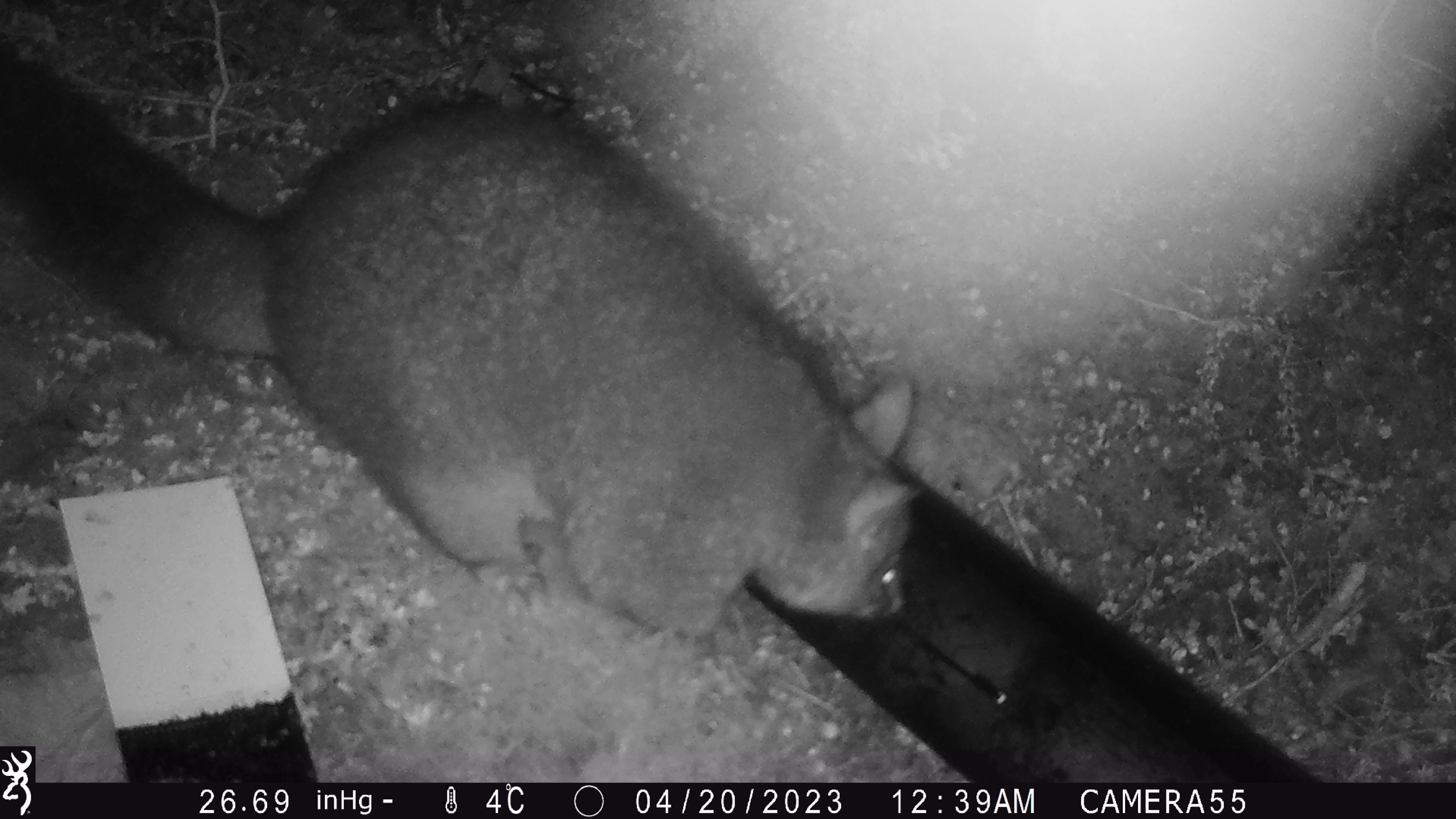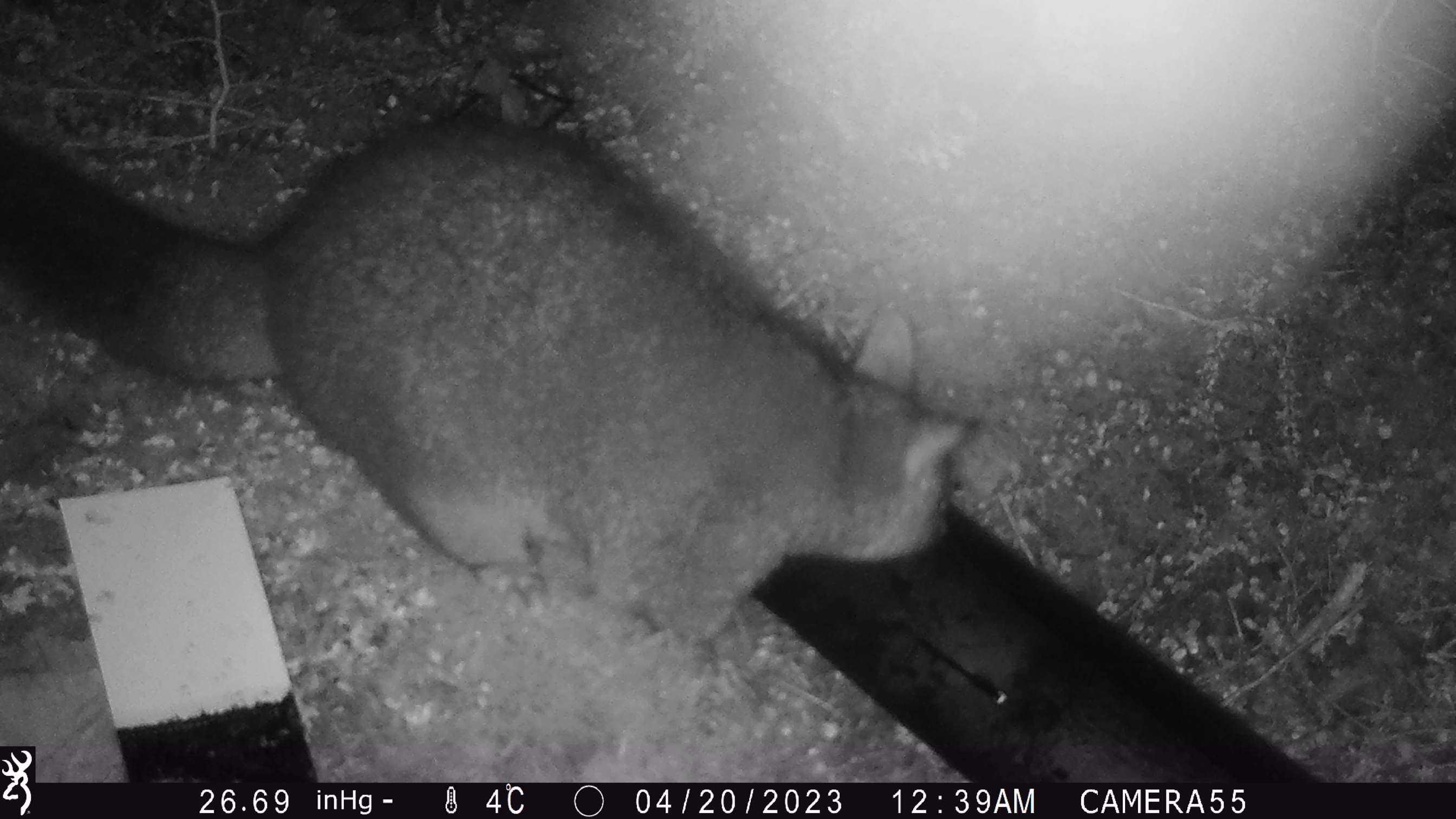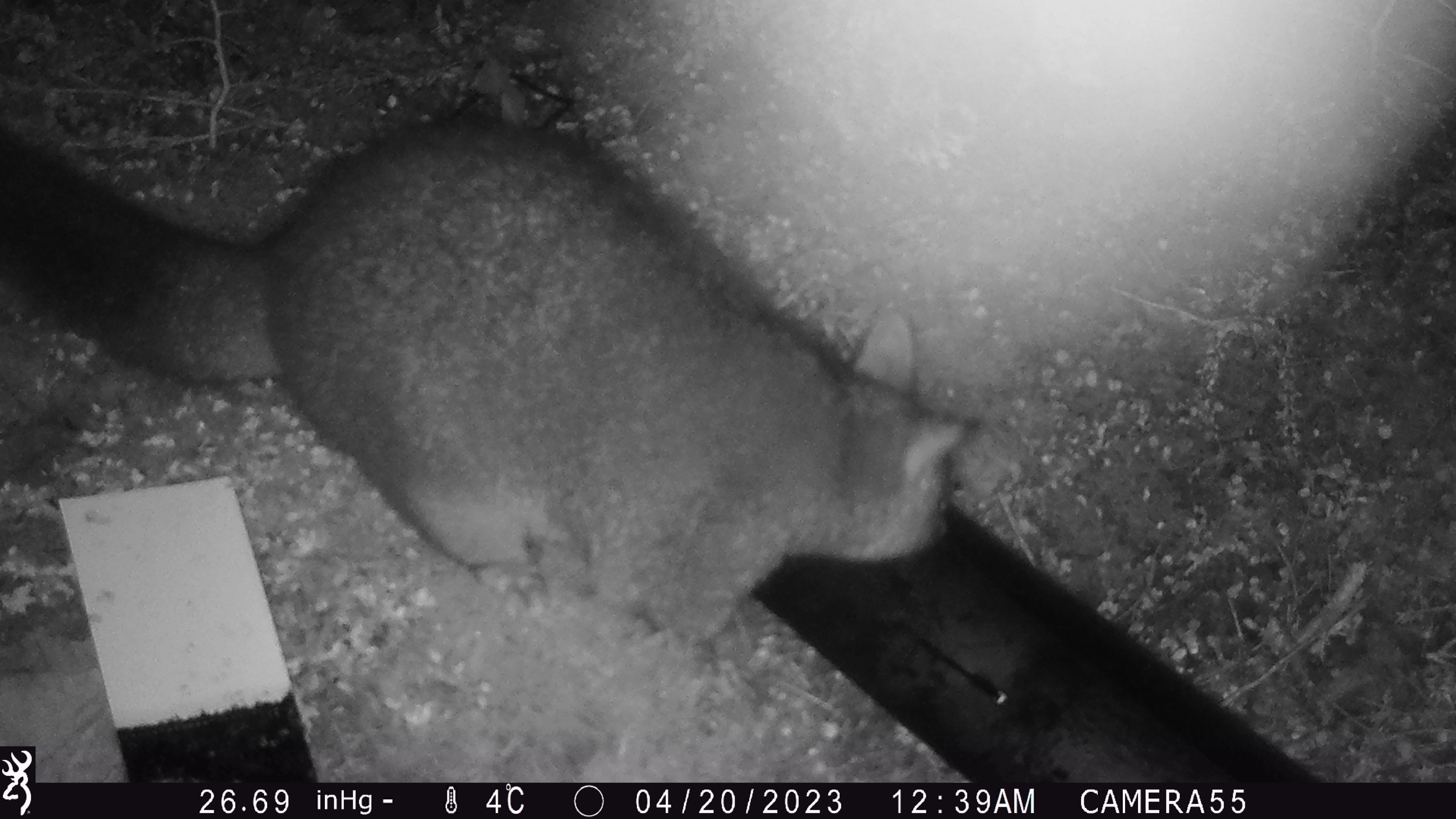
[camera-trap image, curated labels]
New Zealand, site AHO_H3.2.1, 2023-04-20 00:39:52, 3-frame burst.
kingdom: Animalia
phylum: Chordata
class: Mammalia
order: Carnivora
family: Mustelidae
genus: Mustela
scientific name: Mustela erminea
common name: stoat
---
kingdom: Animalia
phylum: Chordata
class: Mammalia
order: Diprotodontia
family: Phalangeridae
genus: Trichosurus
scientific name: Trichosurus vulpecula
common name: common brushtail possum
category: possum